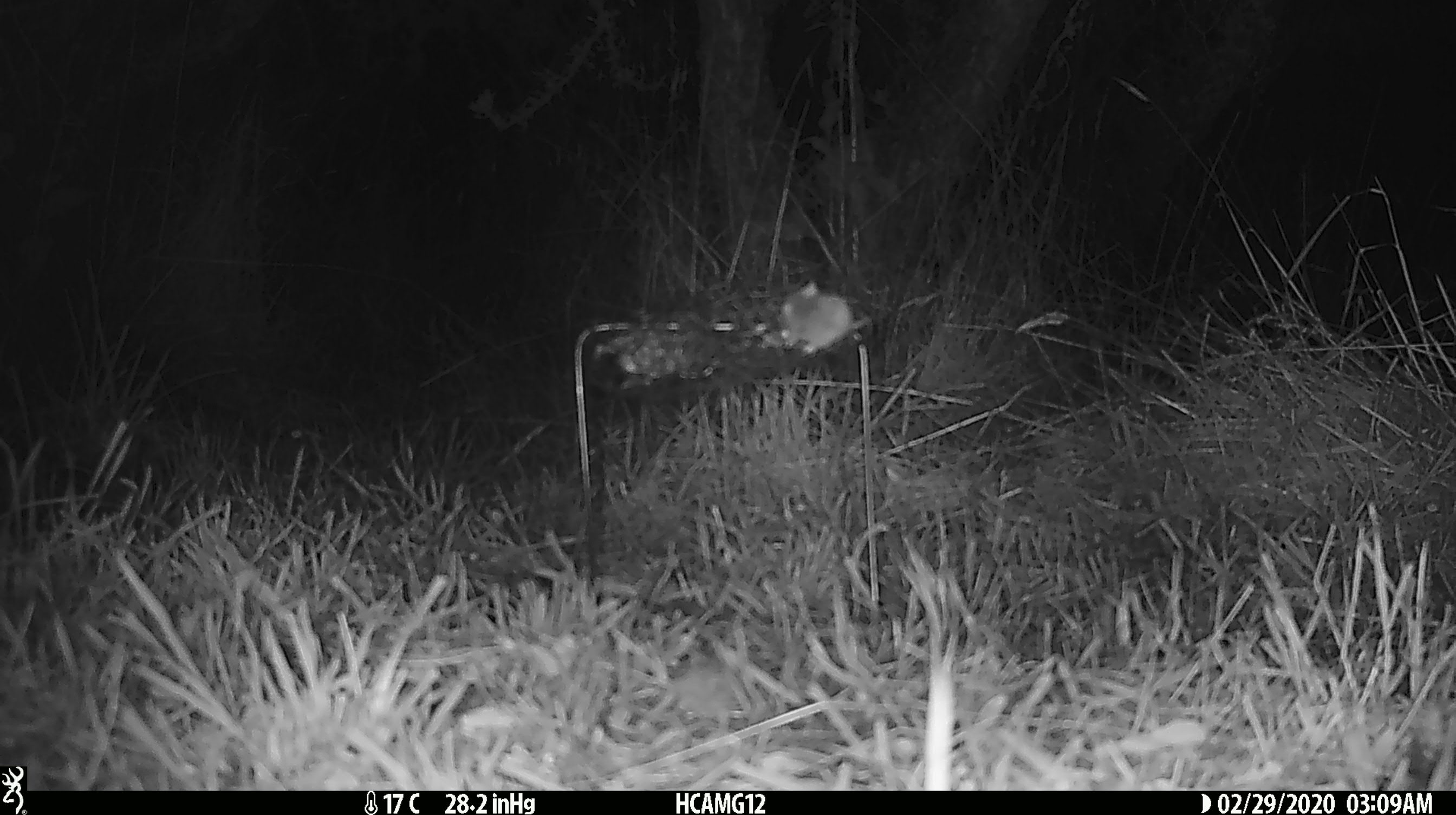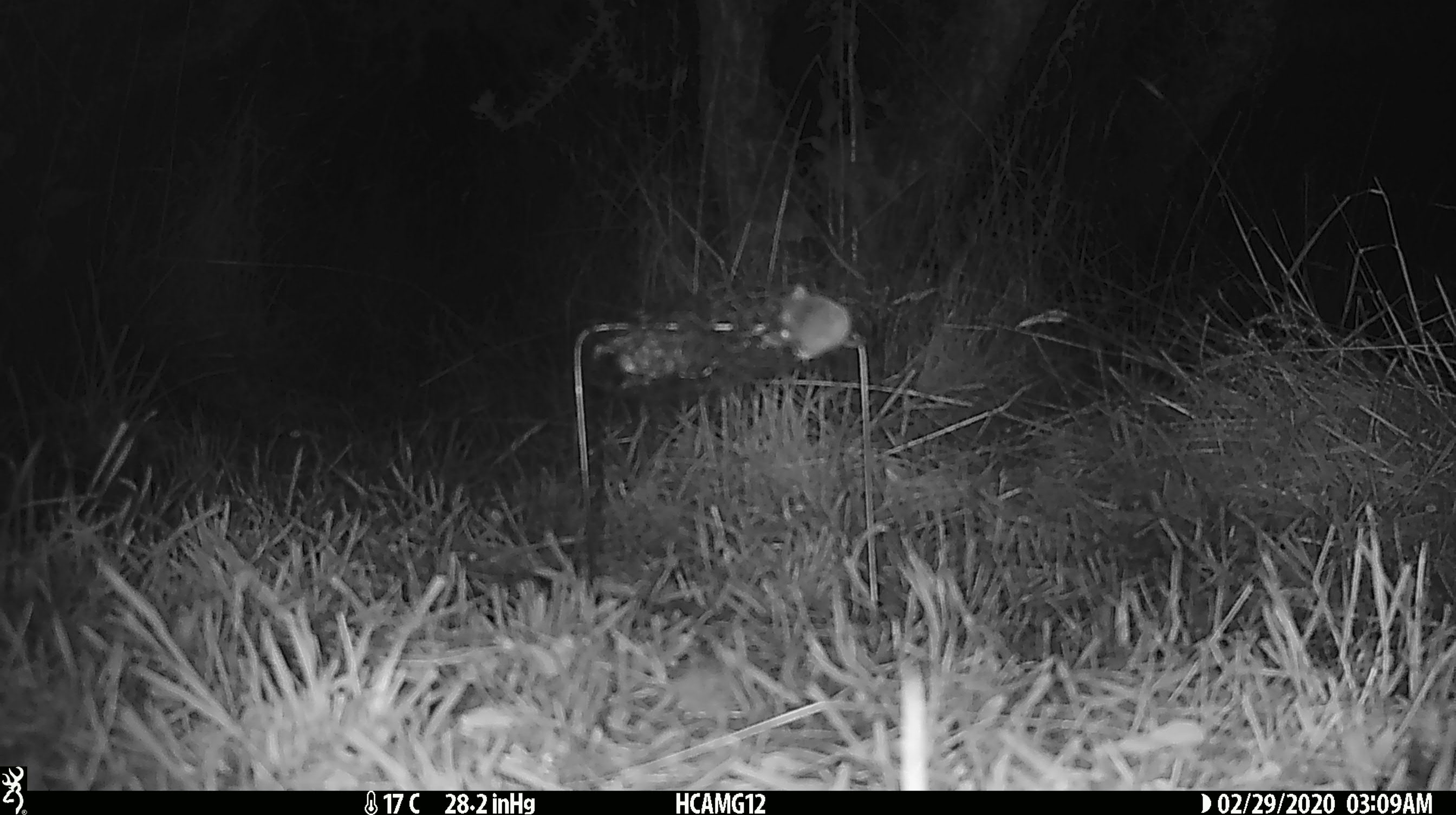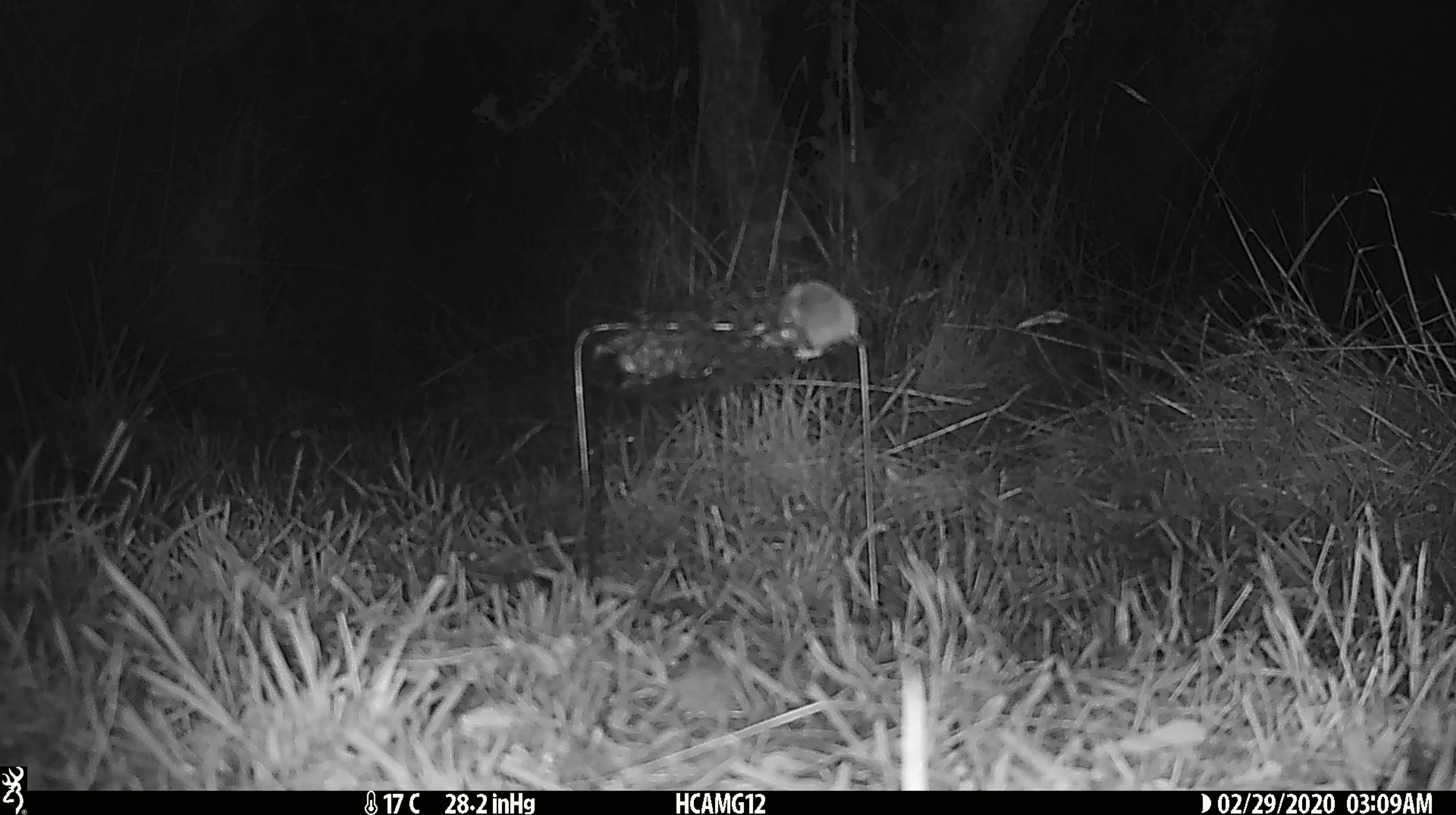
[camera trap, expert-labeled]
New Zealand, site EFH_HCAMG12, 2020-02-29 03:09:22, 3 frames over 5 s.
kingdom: Animalia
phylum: Chordata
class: Mammalia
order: Rodentia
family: Muridae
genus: Mus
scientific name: Mus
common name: mouse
Mouse (Mus).